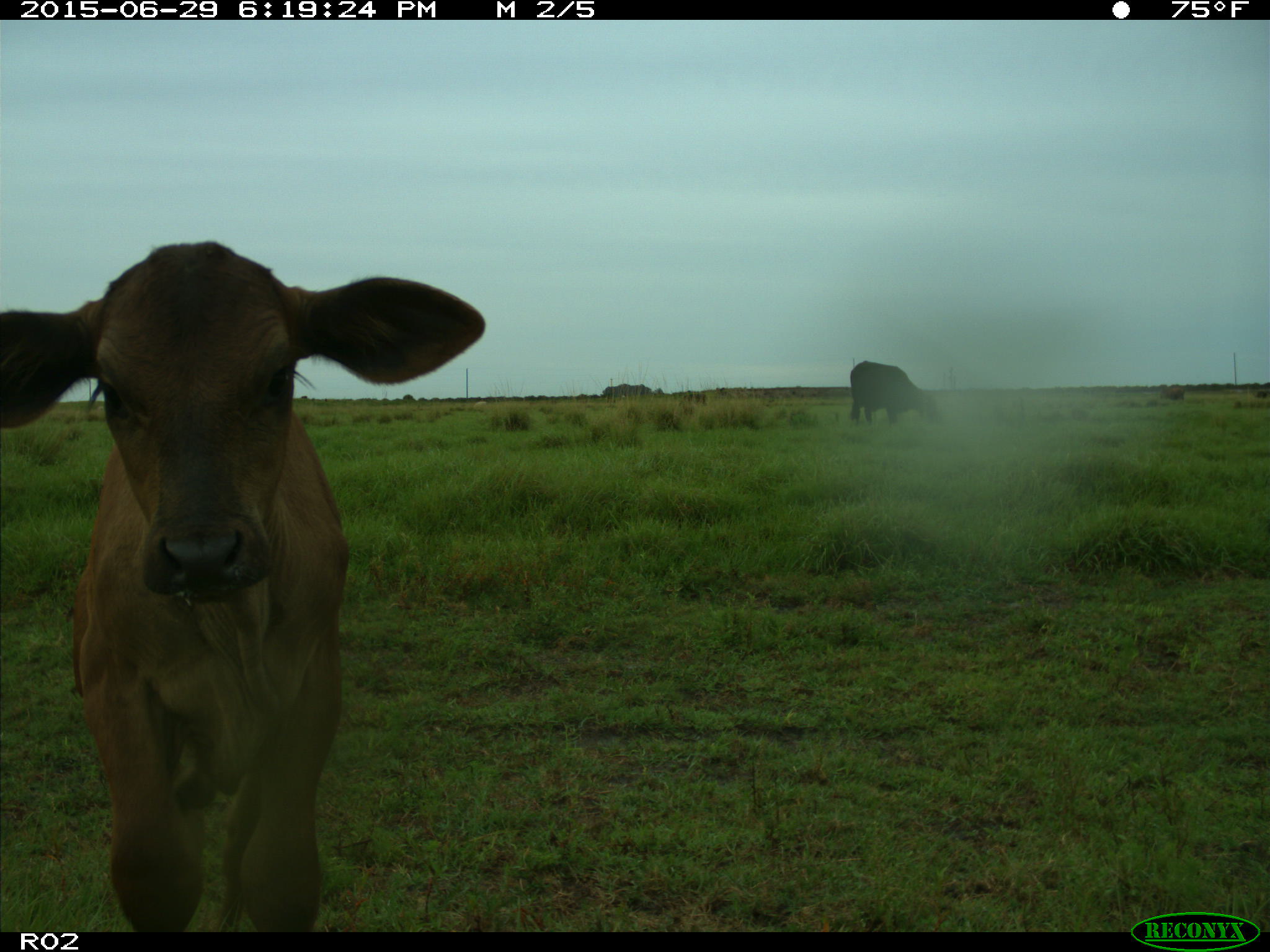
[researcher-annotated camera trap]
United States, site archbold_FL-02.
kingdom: Animalia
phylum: Chordata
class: Mammalia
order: Artiodactyla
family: Bovidae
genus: Bos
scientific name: Bos taurus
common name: domestic cow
Bos taurus (domestic cow).